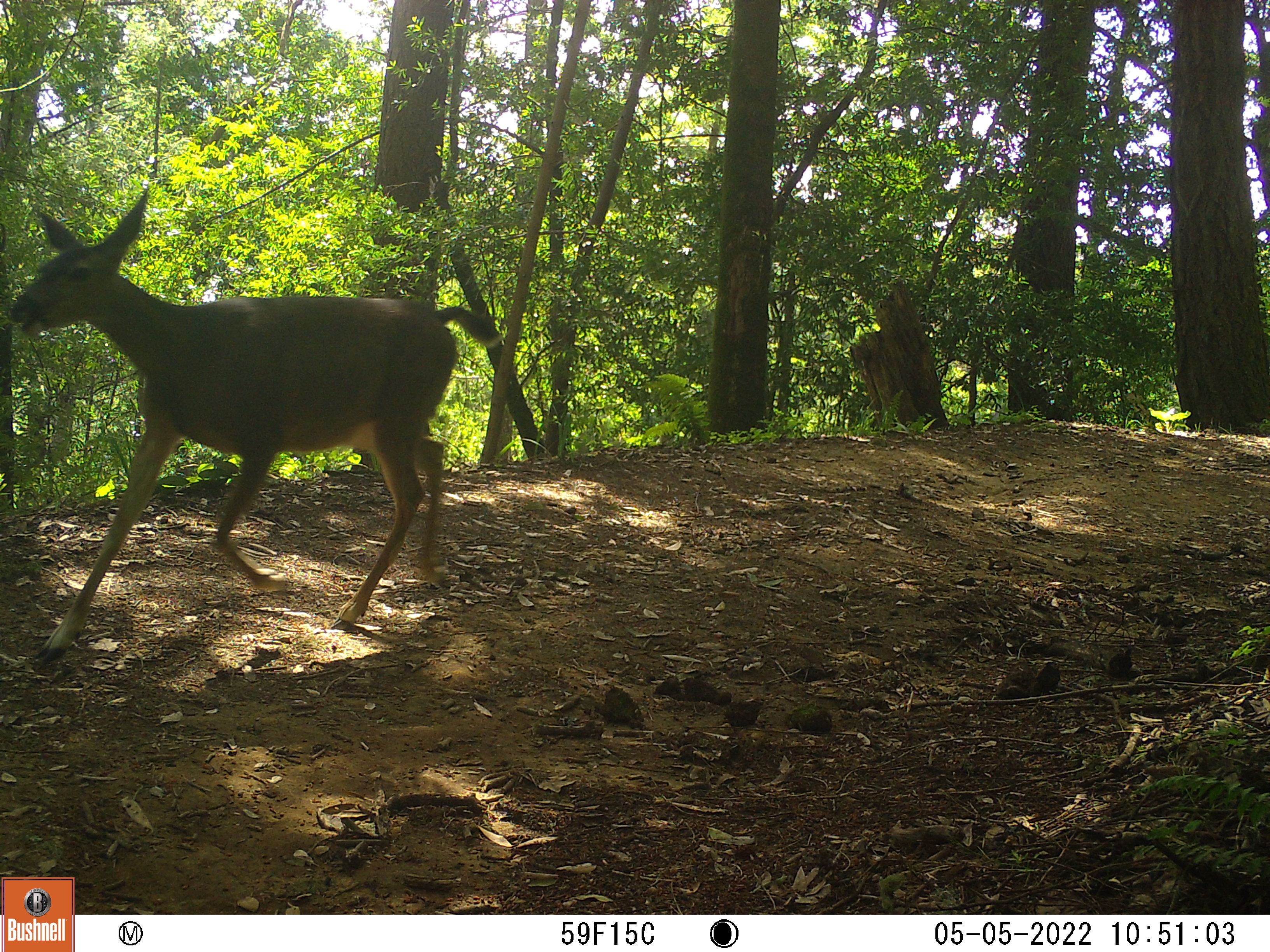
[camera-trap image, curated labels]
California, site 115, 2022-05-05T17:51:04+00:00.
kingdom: Animalia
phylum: Chordata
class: Mammalia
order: Artiodactyla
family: Cervidae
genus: Odocoileus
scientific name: Odocoileus hemionus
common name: mule deer